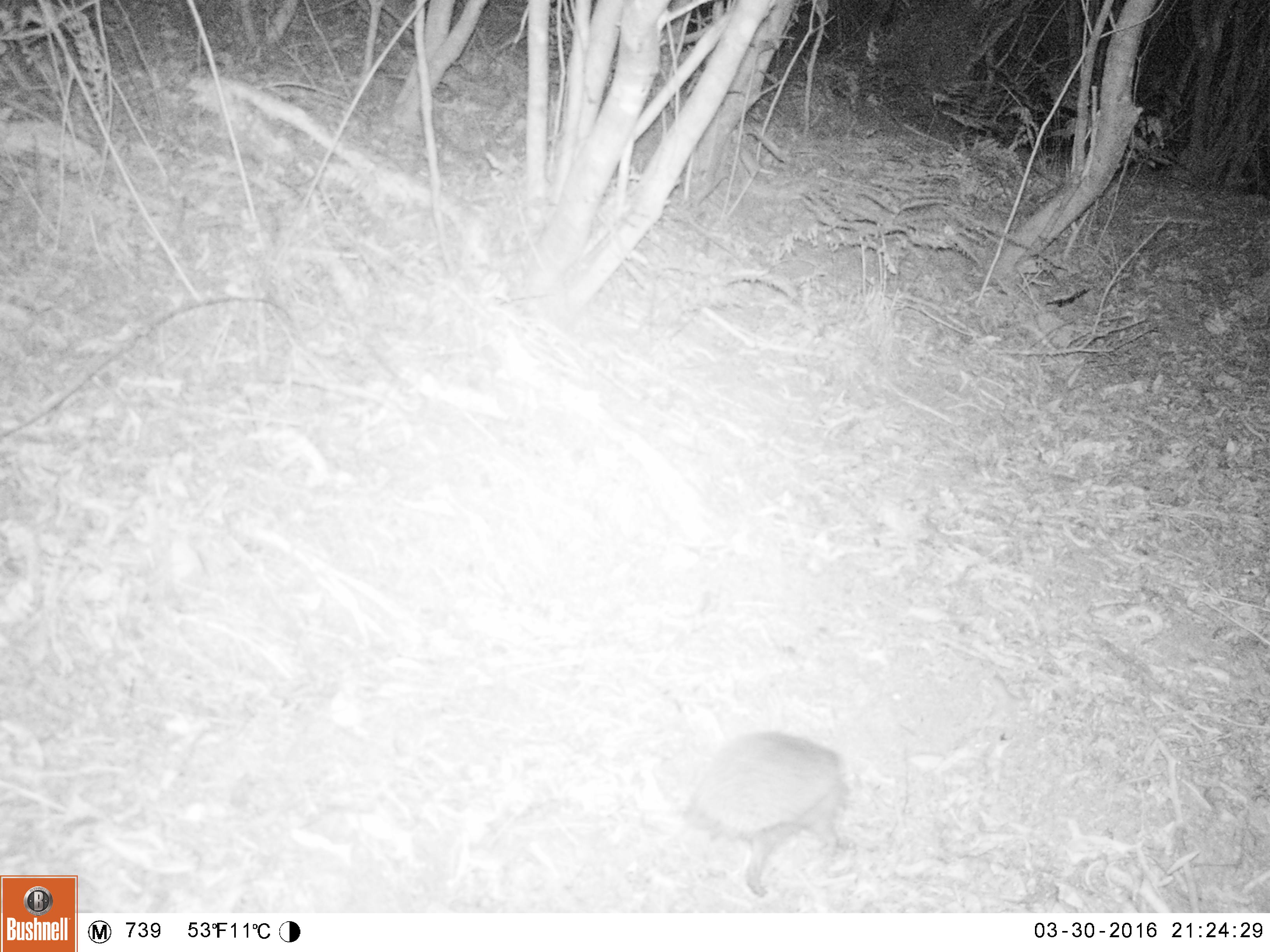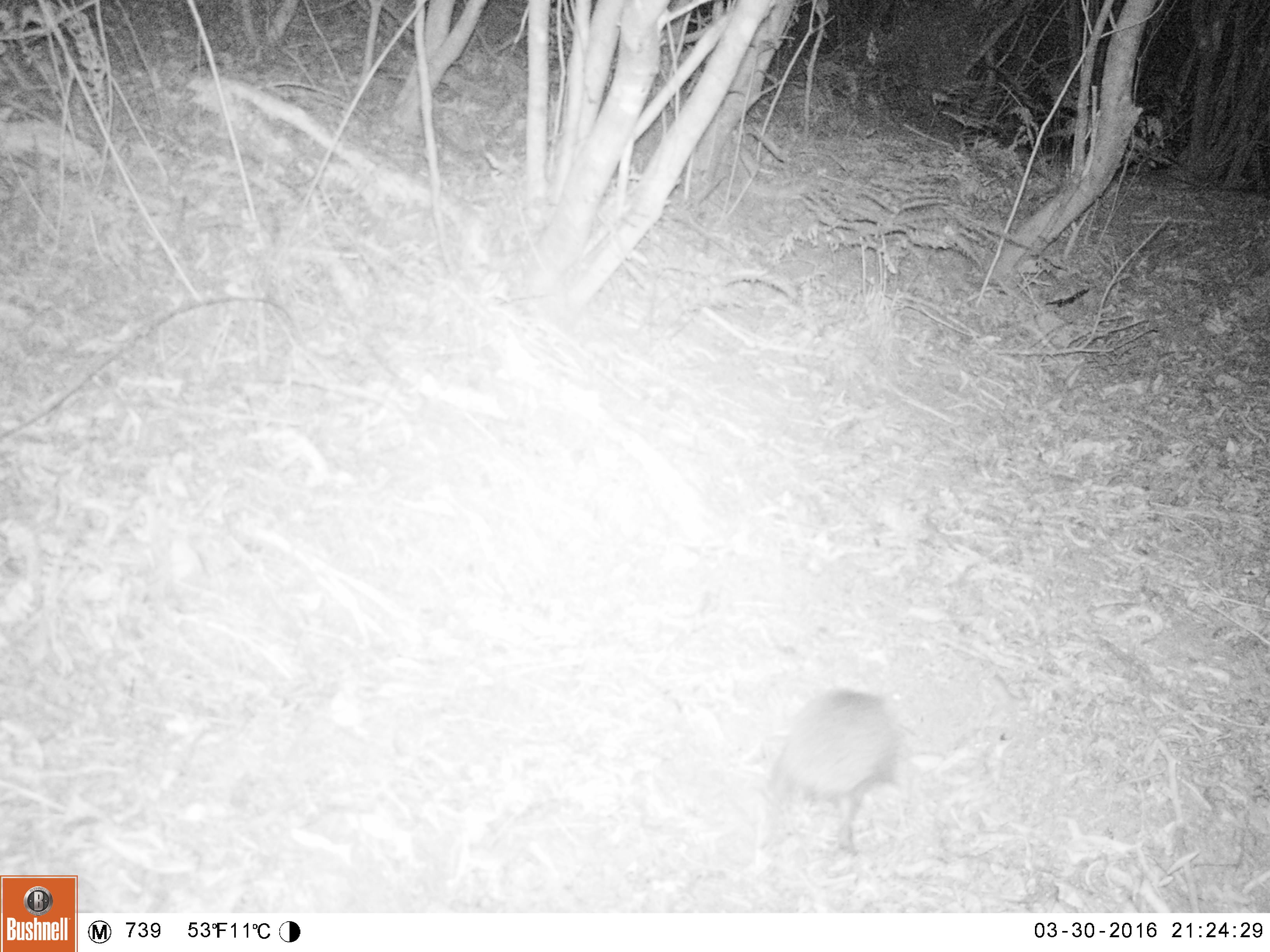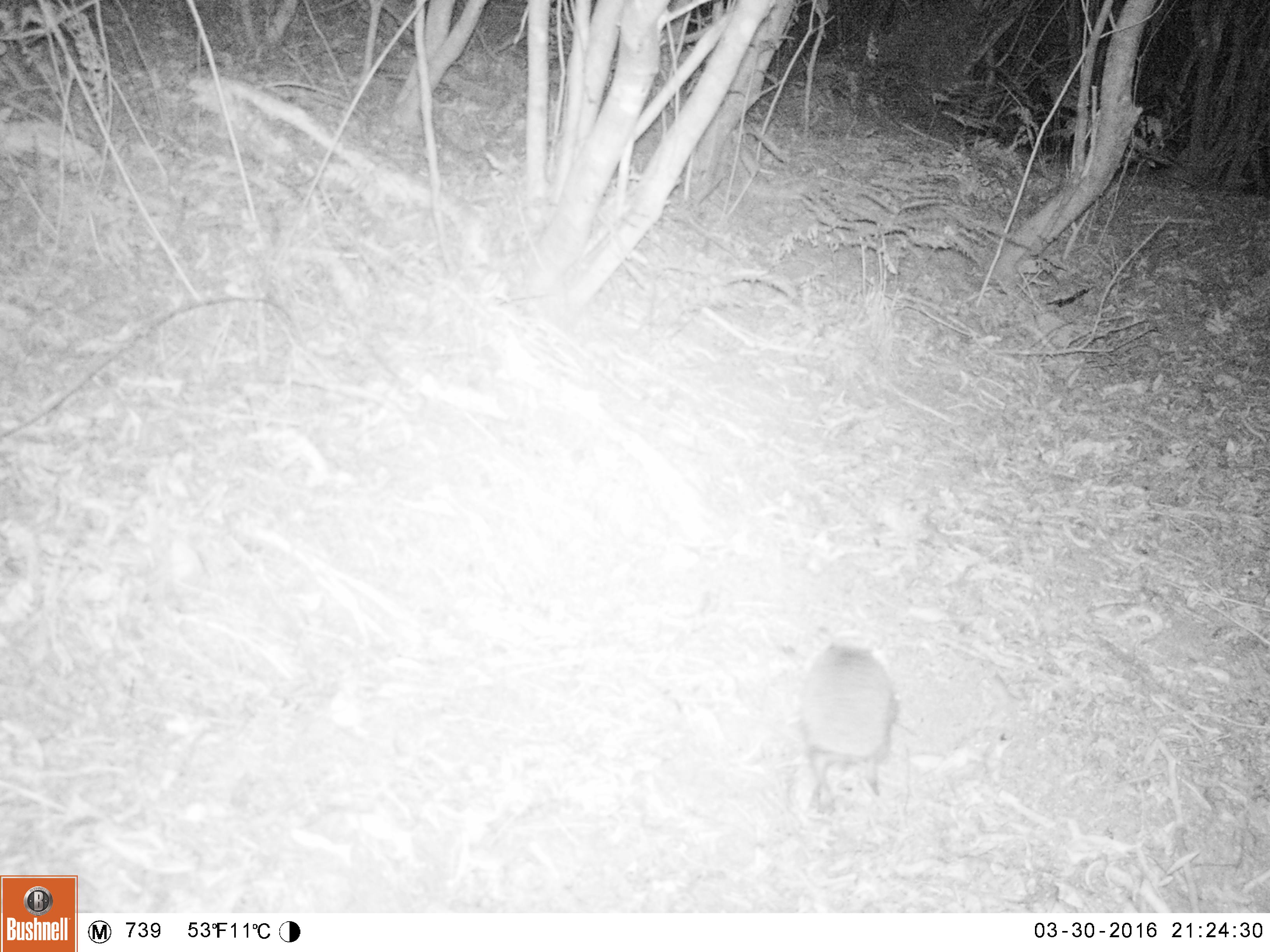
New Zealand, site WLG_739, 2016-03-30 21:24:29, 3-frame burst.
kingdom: Animalia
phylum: Chordata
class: Mammalia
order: Eulipotyphla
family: Erinaceidae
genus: Erinaceus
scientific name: Erinaceus europaeus europaeus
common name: european hedgehog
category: hedgehog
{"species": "hedgehog (european hedgehog) (Erinaceus europaeus europaeus)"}